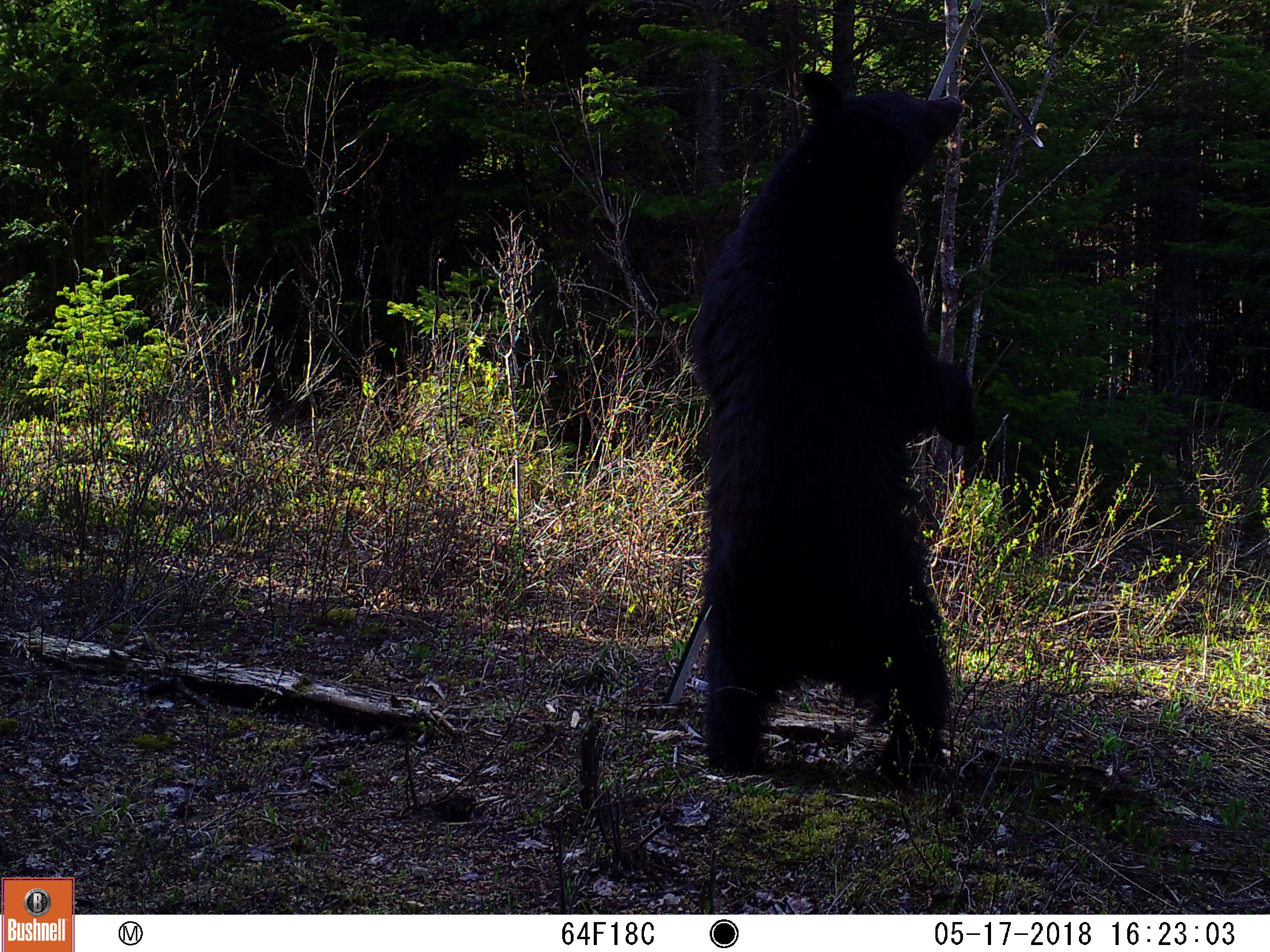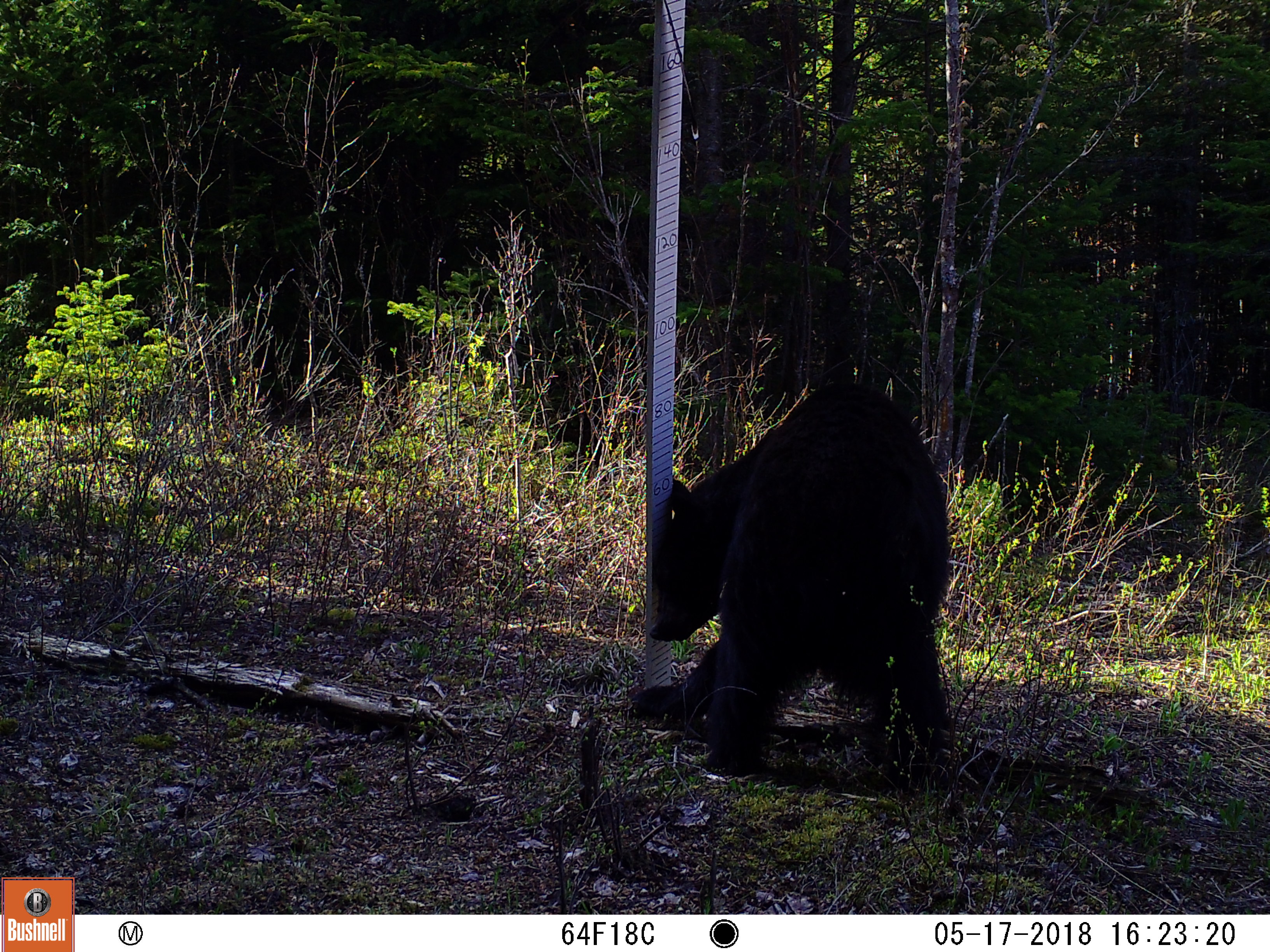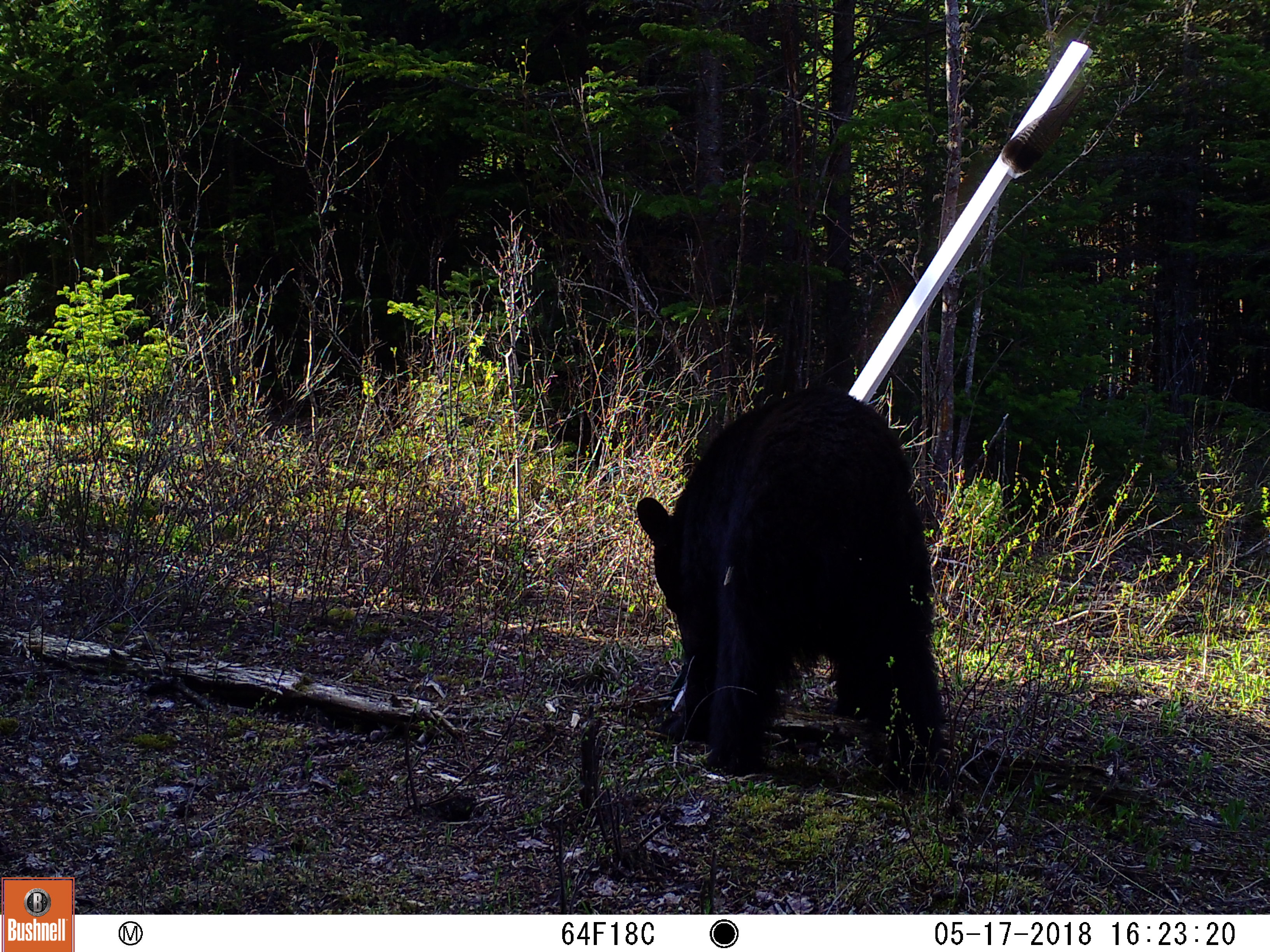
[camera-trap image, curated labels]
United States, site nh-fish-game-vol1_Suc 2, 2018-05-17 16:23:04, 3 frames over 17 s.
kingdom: Animalia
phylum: Chordata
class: Mammalia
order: Carnivora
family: Ursidae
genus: Ursus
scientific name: Ursus americanus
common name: black bear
Black bear (Ursus americanus).